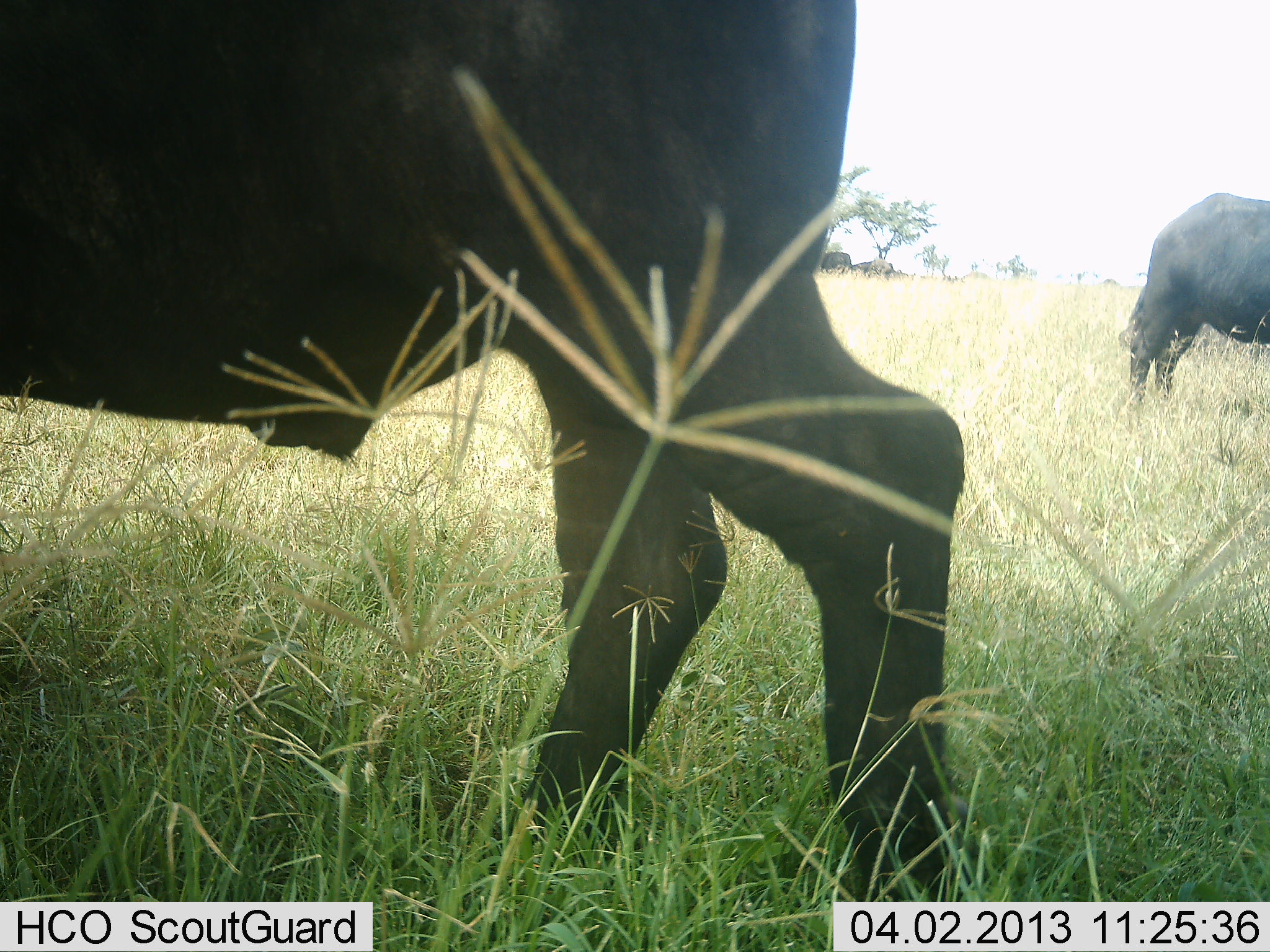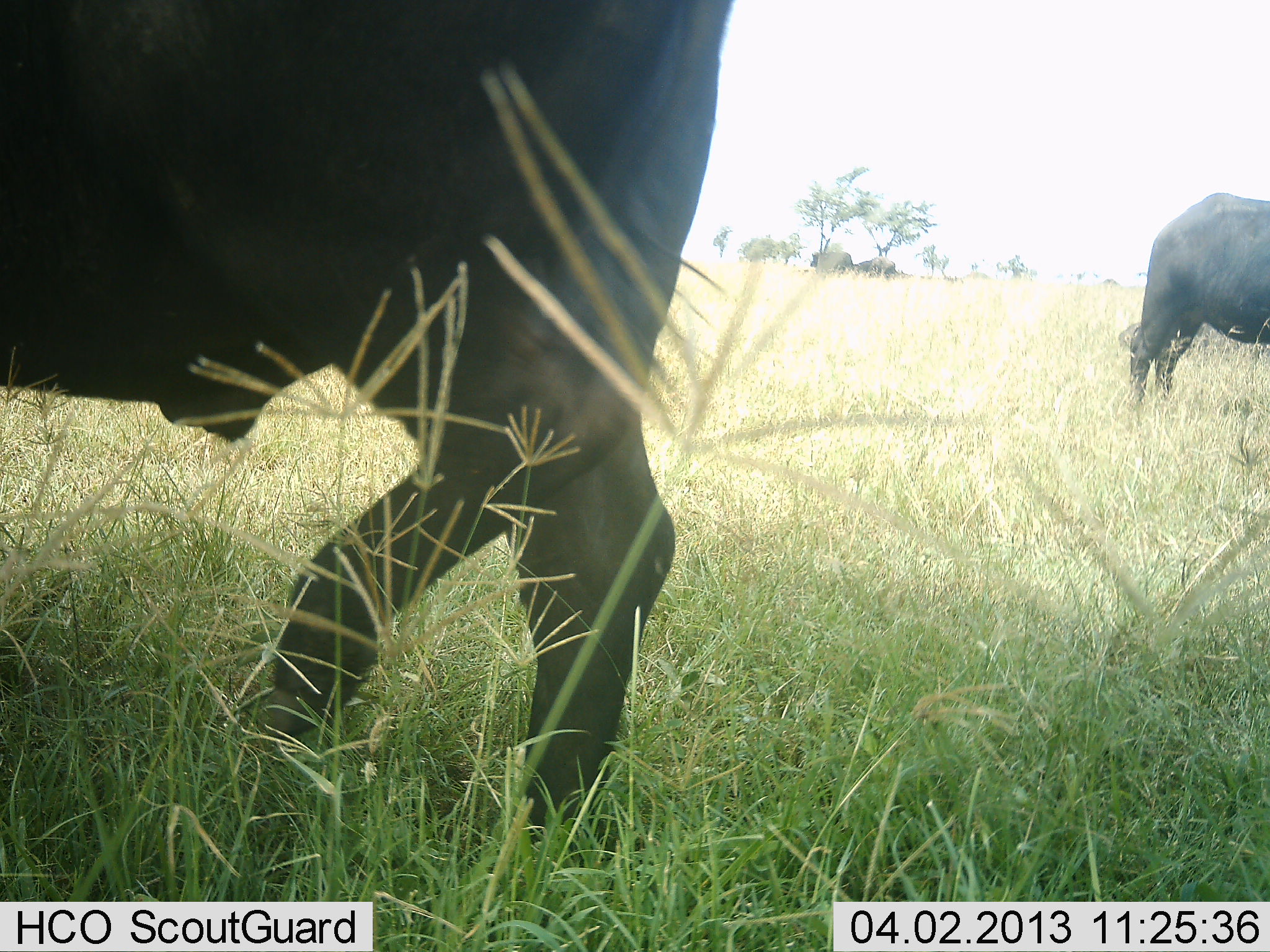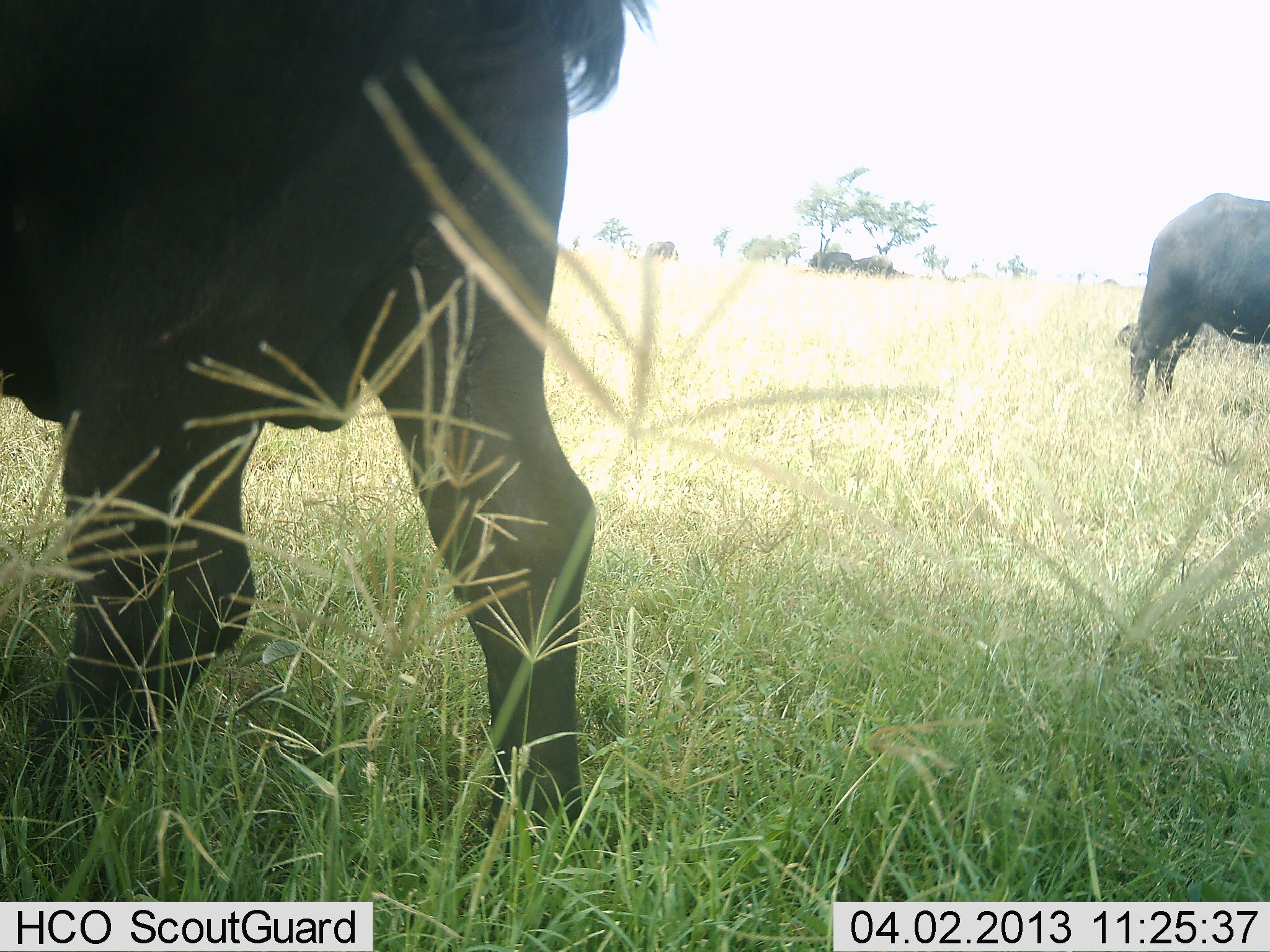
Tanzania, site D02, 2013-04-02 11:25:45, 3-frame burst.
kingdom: Animalia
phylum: Chordata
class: Mammalia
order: Artiodactyla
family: Bovidae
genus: Syncerus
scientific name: Syncerus caffer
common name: cape buffalo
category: buffalo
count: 4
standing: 72%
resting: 3%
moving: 56%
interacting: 0%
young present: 0%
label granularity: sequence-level